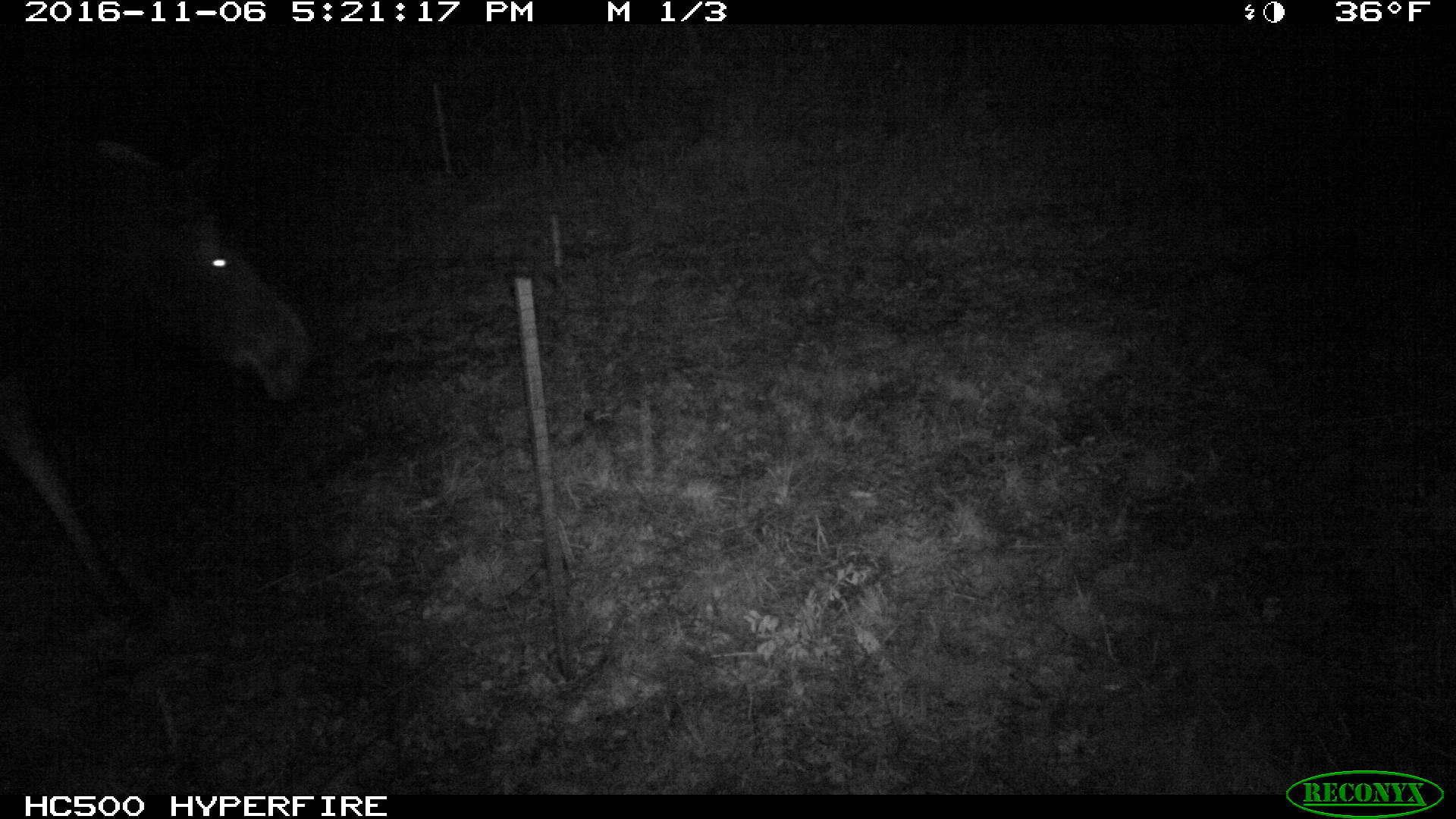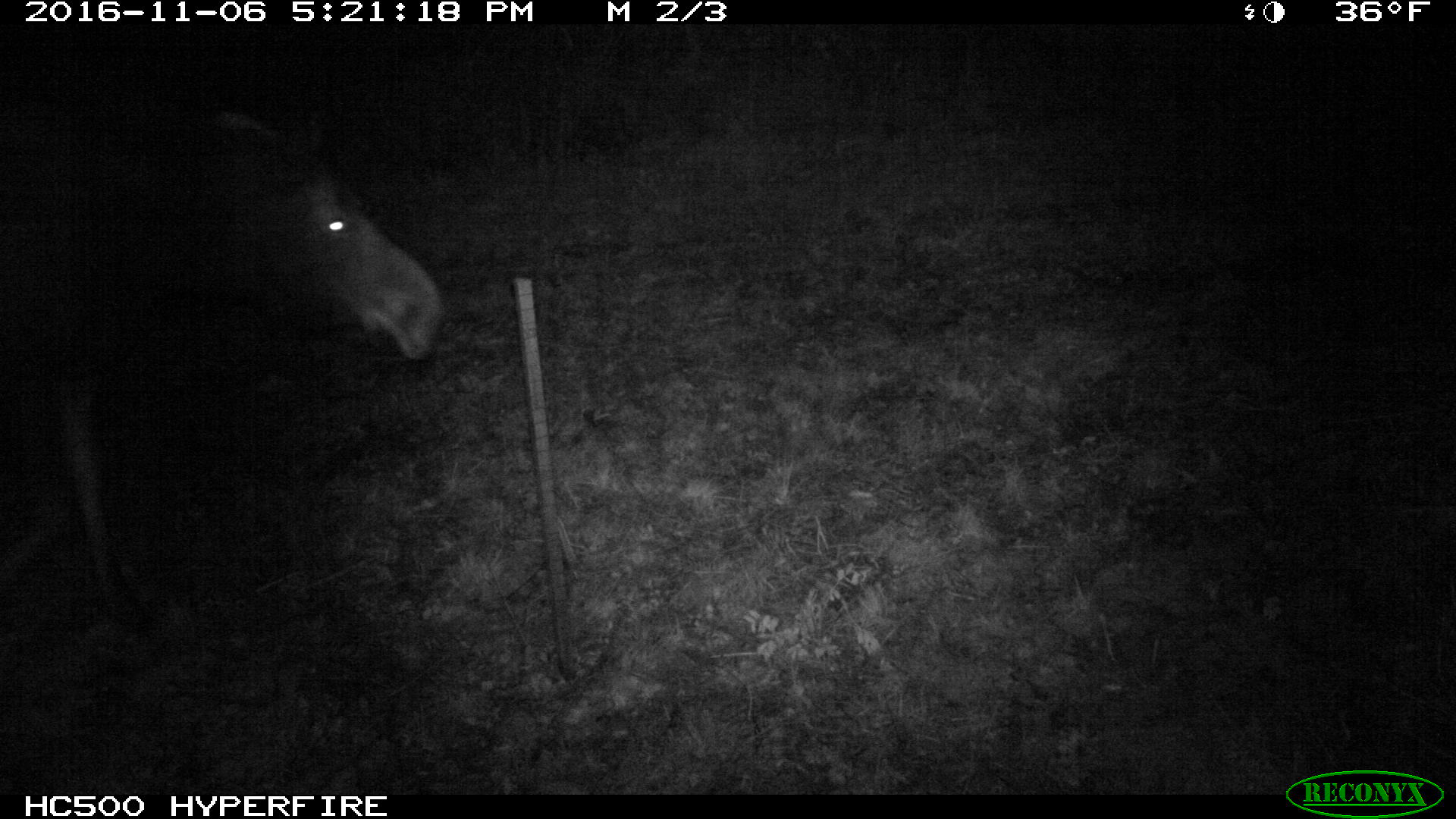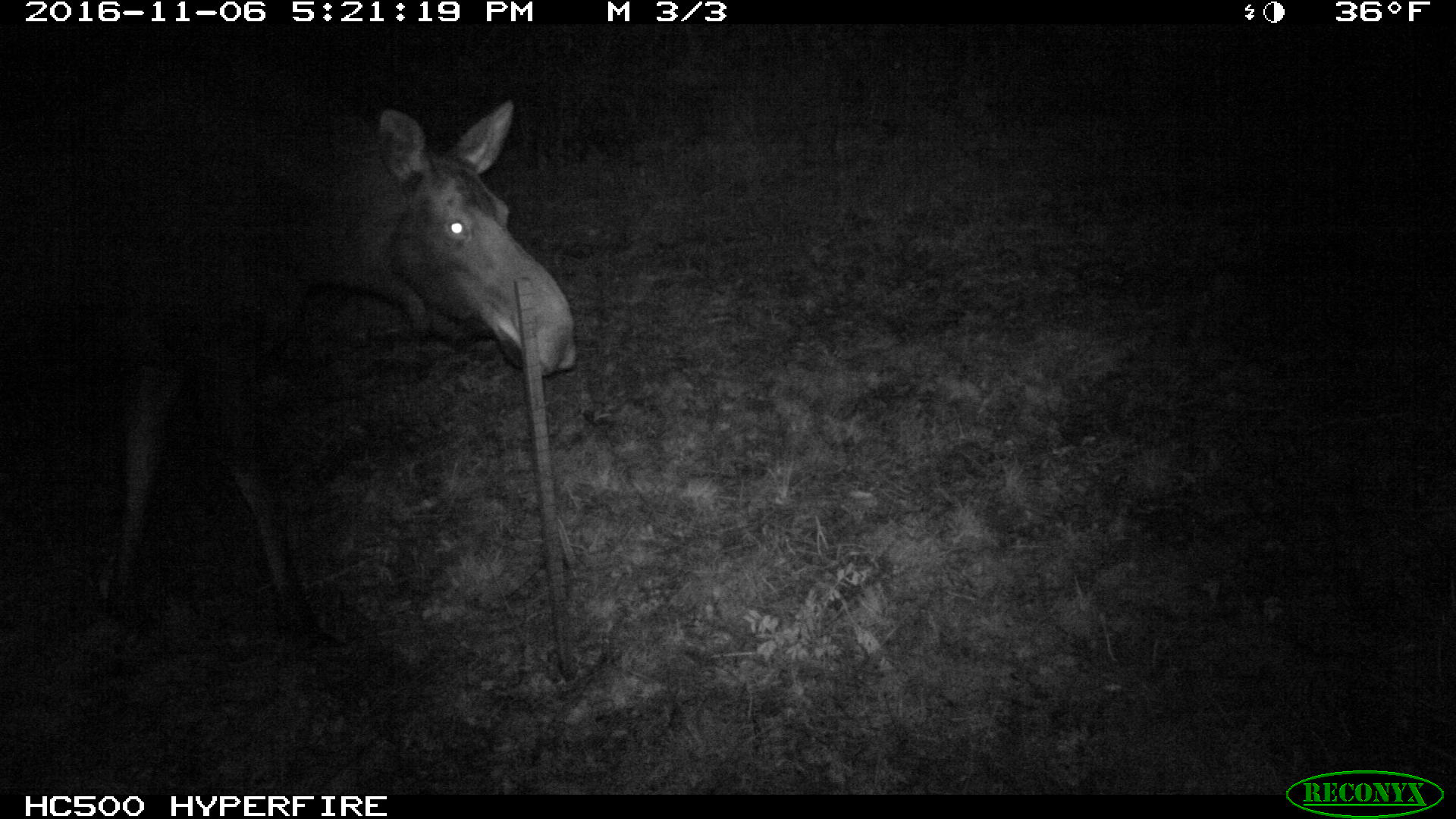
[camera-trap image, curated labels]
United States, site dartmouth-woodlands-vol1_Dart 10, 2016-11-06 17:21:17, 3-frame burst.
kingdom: Animalia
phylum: Chordata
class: Mammalia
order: Artiodactyla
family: Cervidae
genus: Alces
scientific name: Alces alces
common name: moose